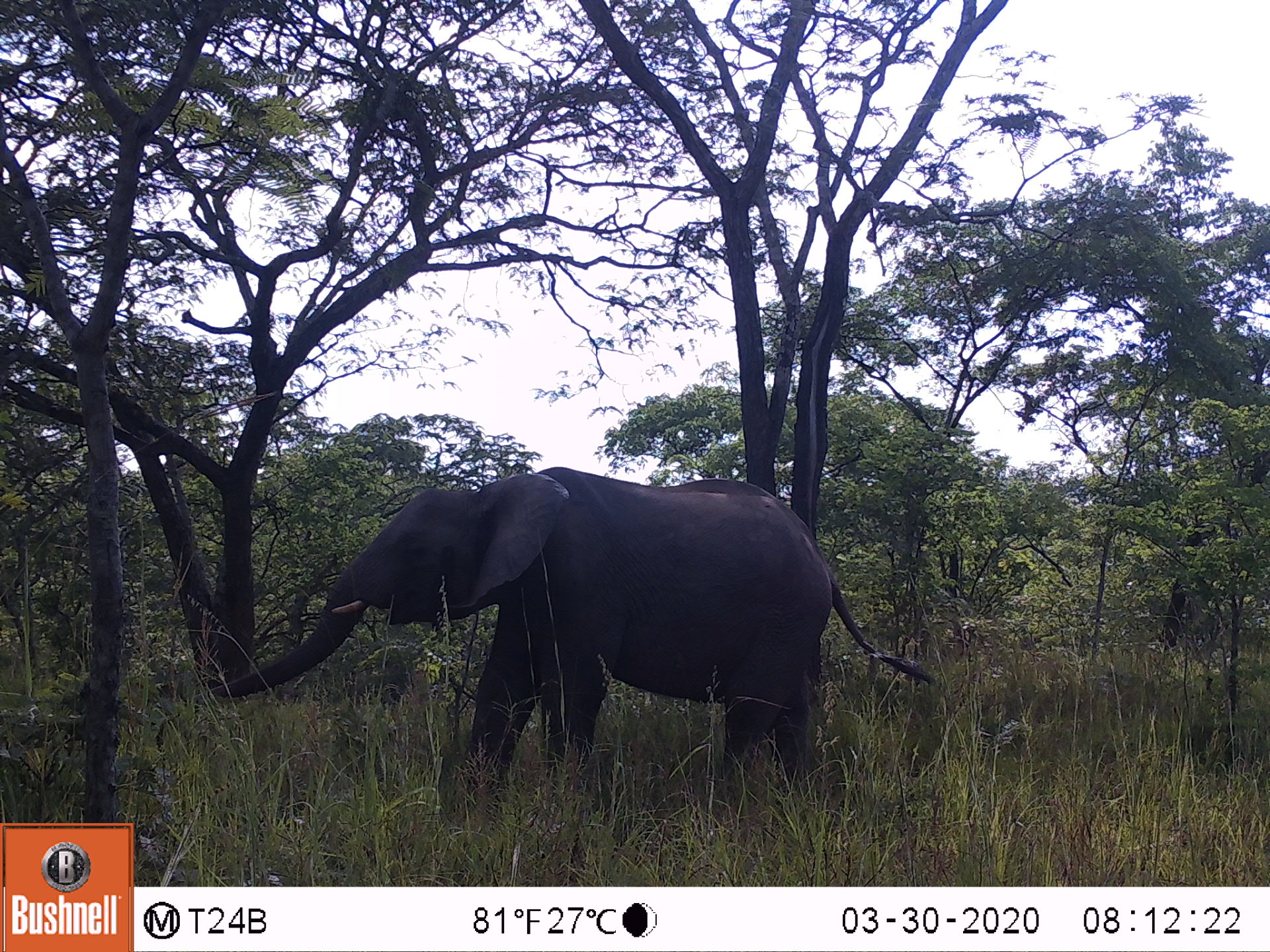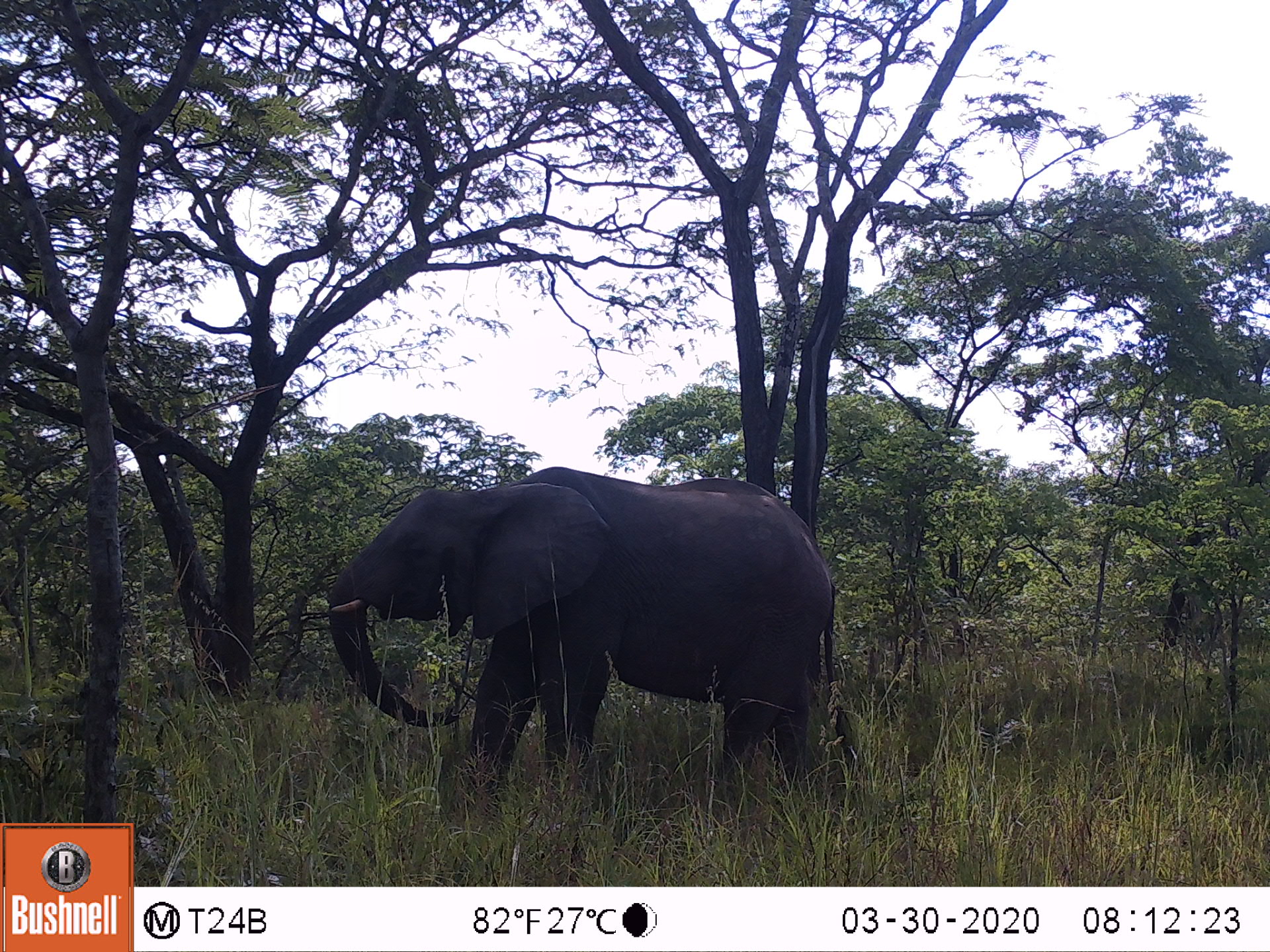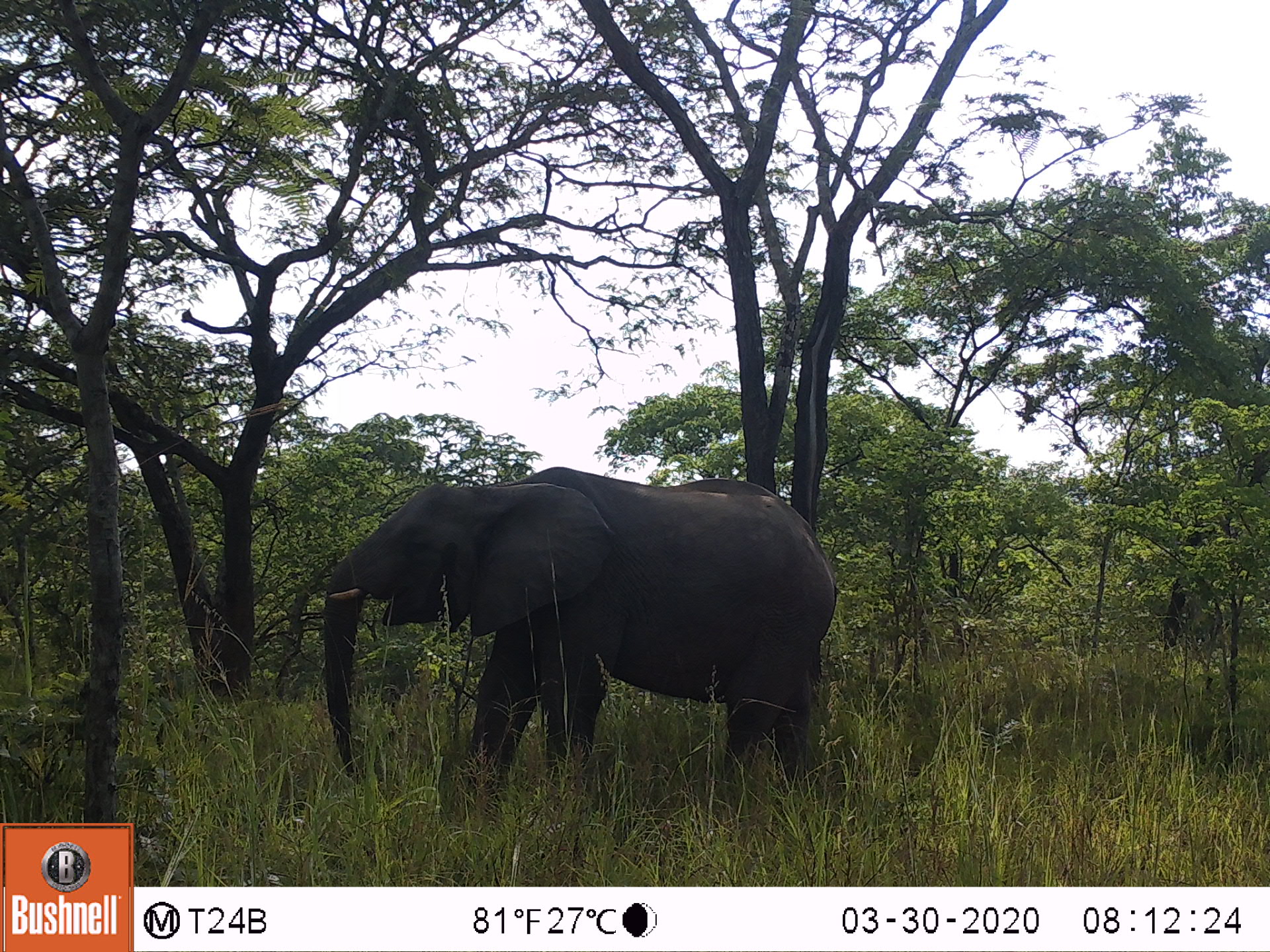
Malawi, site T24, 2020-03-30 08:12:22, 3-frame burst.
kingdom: Animalia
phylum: Chordata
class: Mammalia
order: Proboscidea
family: Elephantidae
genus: Loxodonta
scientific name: Loxodonta africana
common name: african savanna elephant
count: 1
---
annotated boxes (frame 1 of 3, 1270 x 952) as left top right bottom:
african savanna elephant: 183 459 953 807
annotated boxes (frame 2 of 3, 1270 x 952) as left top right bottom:
african savanna elephant: 302 465 873 822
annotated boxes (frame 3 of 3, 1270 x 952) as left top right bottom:
african savanna elephant: 303 450 859 821